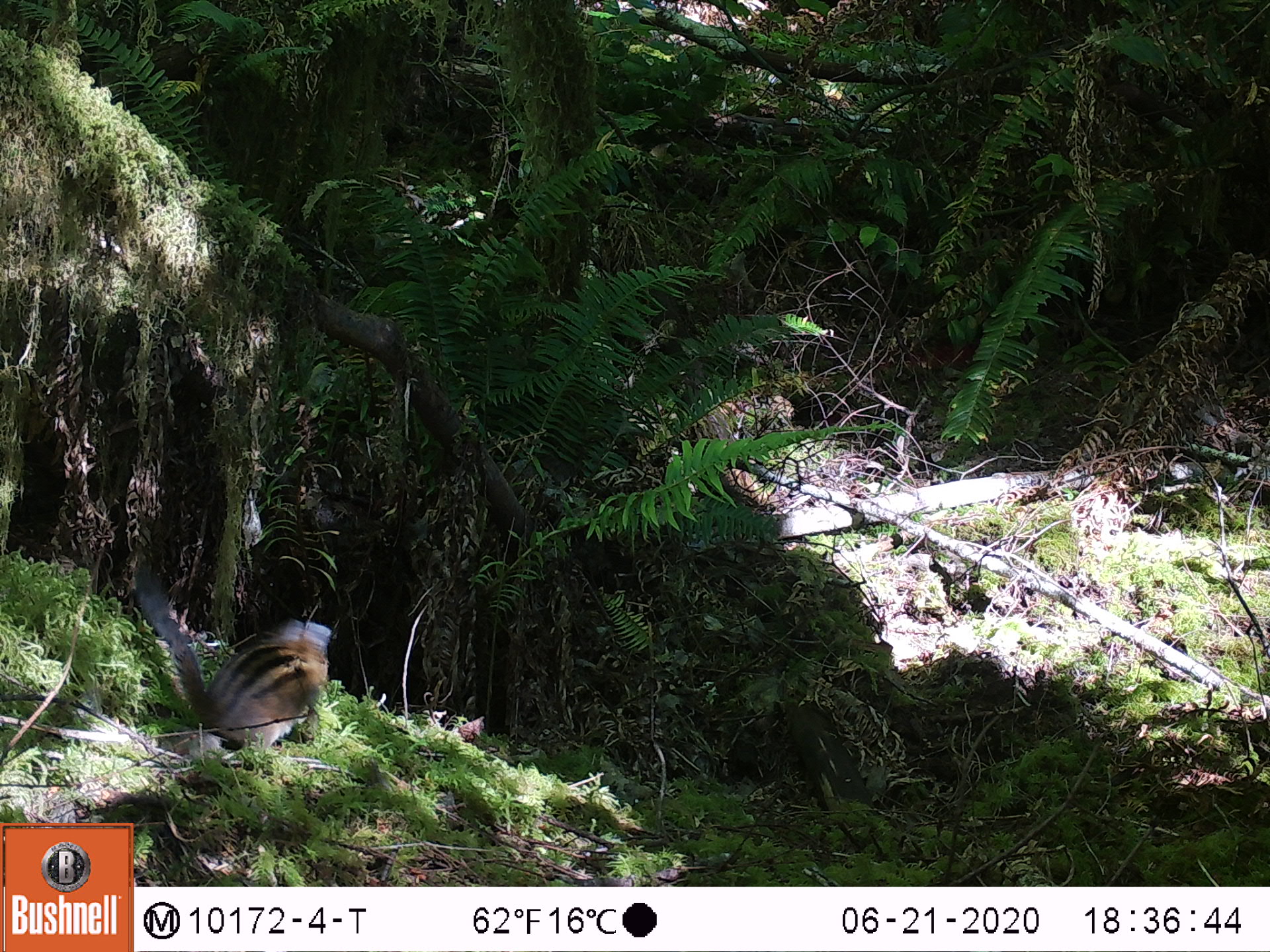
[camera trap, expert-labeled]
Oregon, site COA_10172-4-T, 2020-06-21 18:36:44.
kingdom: Animalia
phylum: Chordata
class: Mammalia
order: Rodentia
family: Sciuridae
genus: Neotamias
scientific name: Neotamias townsendii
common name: townsend's chipmunk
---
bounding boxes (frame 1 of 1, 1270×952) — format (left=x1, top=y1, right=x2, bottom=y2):
townsend's chipmunk: (left=130, top=581, right=331, bottom=754)